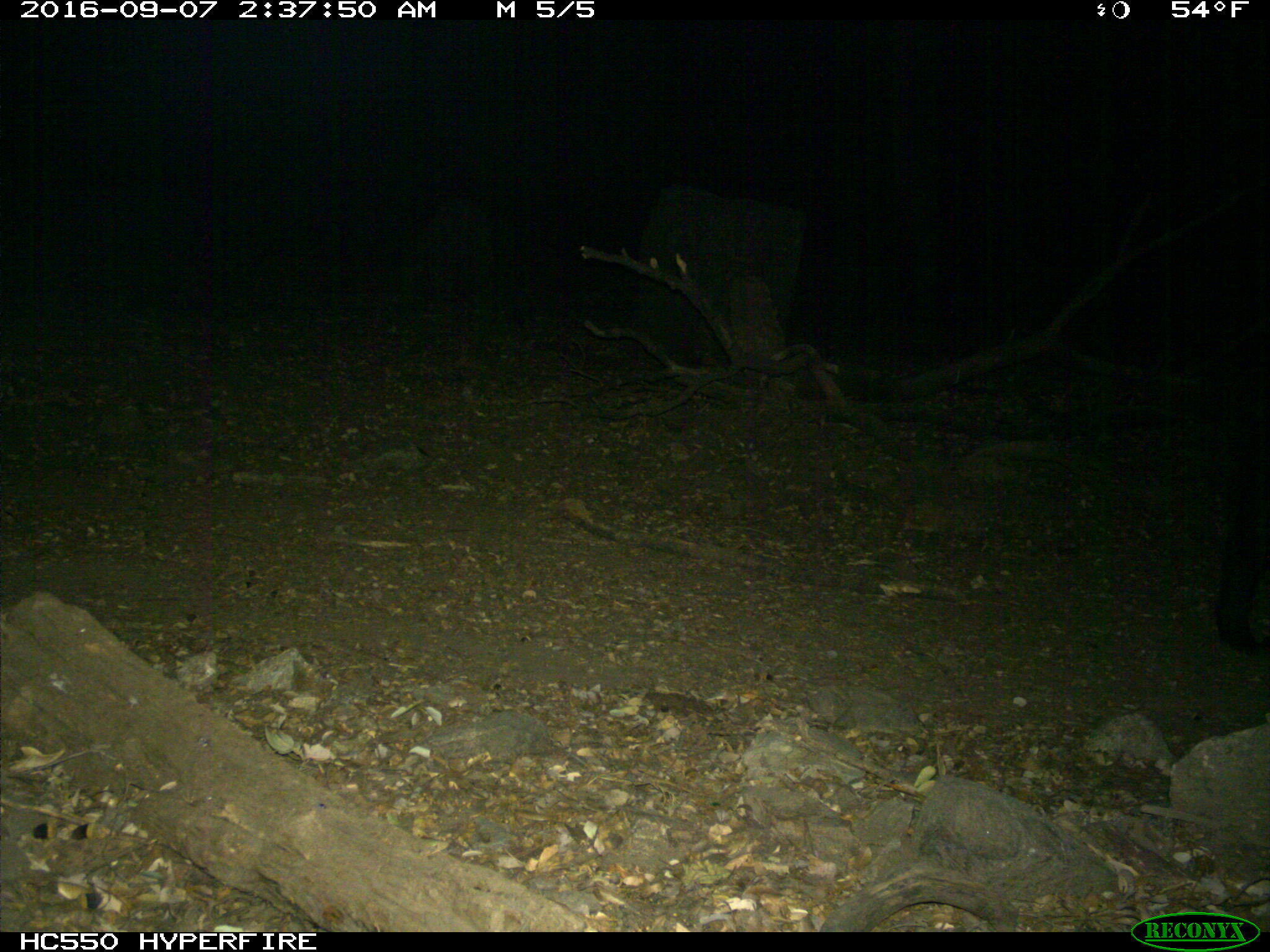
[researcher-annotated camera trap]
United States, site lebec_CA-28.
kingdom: Animalia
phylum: Chordata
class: Mammalia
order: Artiodactyla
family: Suidae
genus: Sus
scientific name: Sus scrofa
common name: wild boar